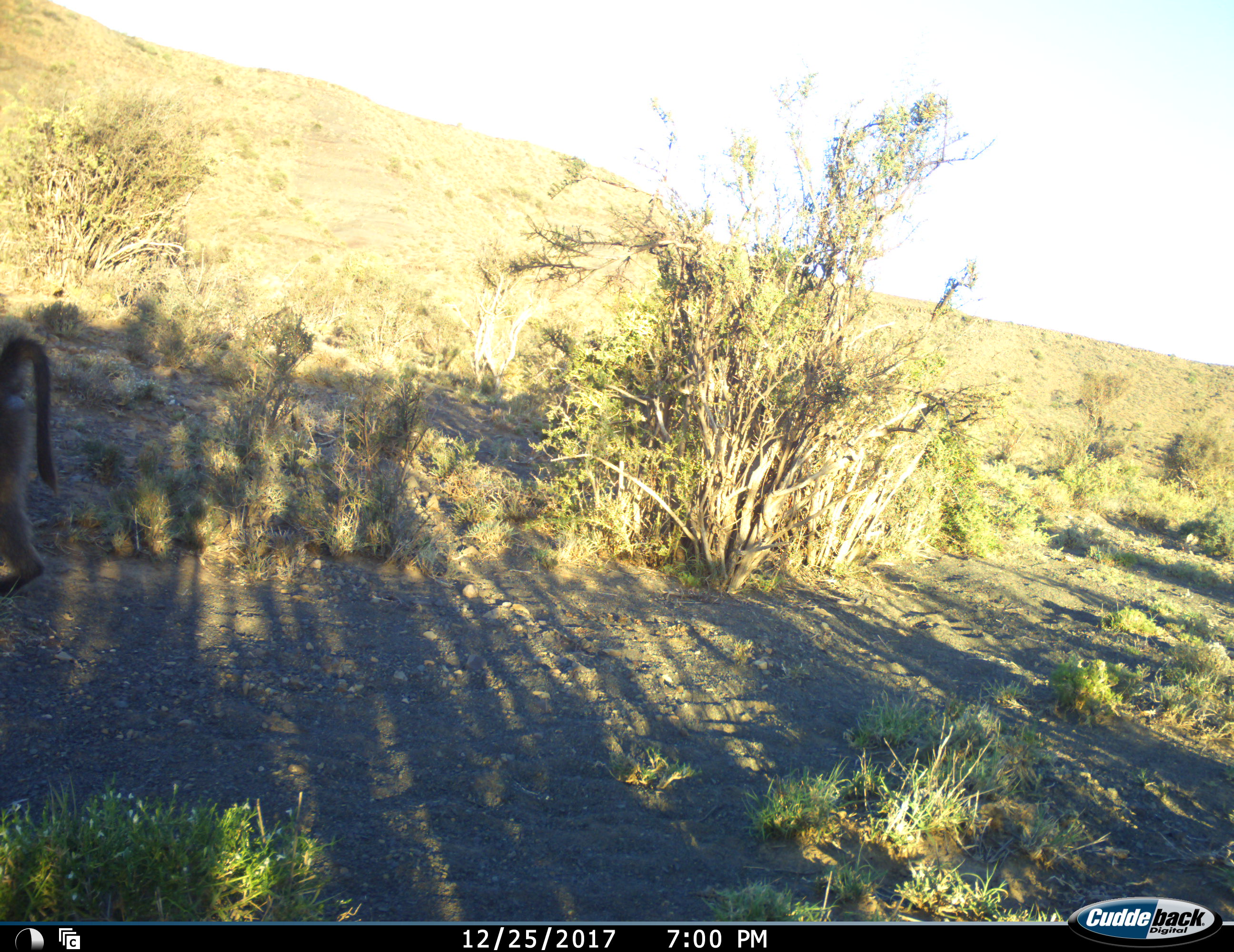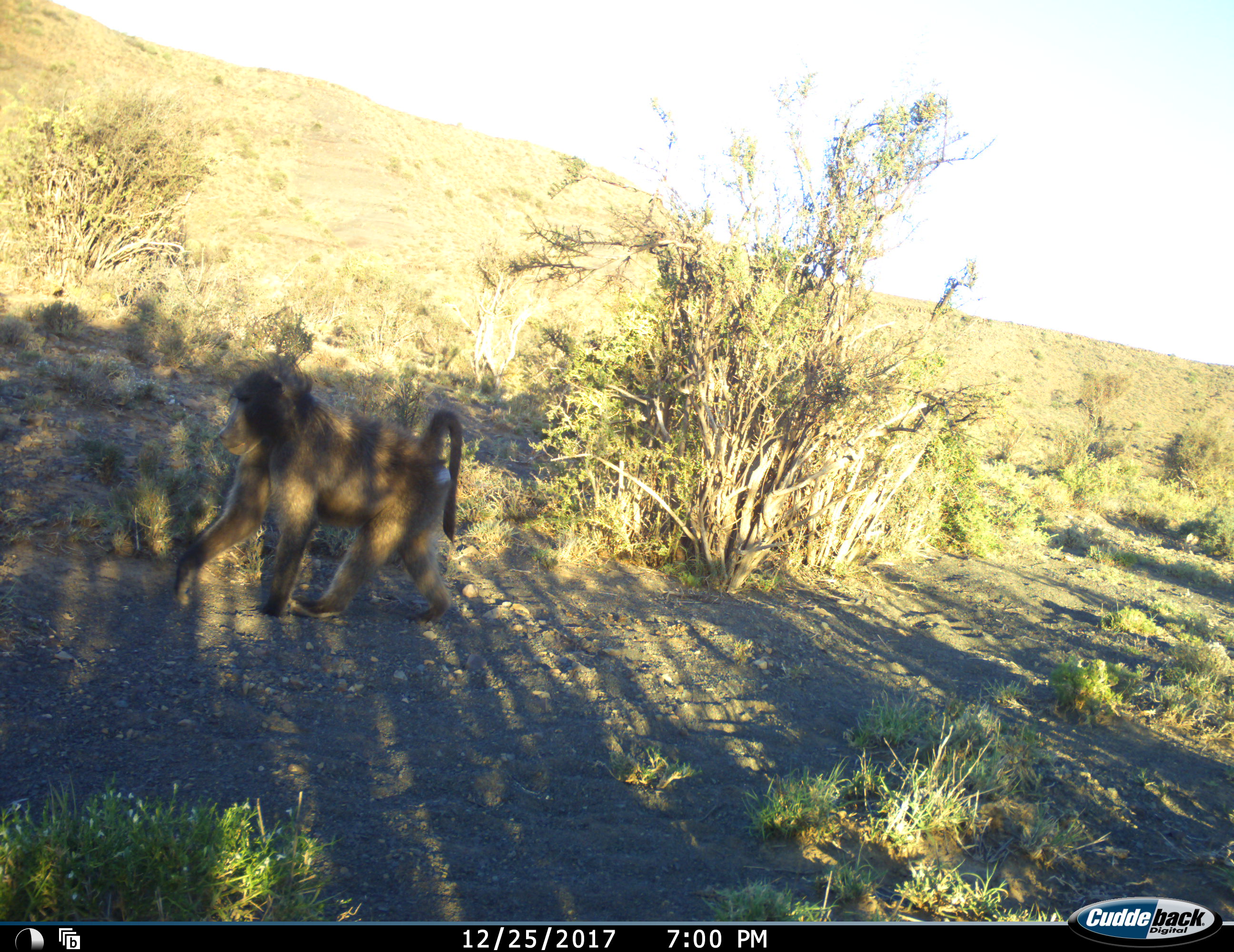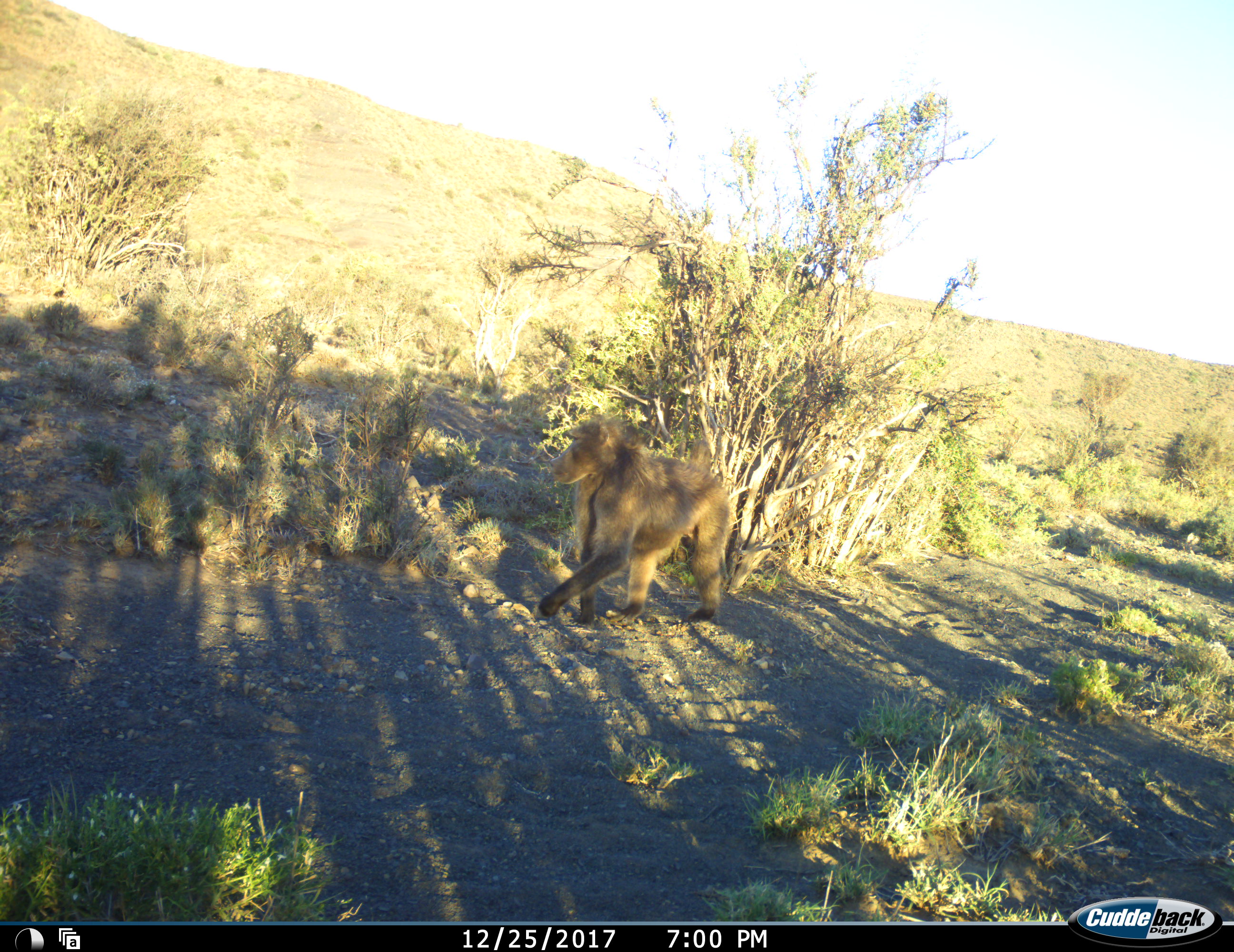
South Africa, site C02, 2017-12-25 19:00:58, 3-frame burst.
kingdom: Animalia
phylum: Chordata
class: Mammalia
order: Primates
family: Cercopithecidae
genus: Papio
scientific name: Papio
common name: baboon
Baboon (Papio), count 1. Behavior (volunteer vote fractions): standing 0%, resting 0%, moving 100%, interacting 0%. Young present (vote fraction): 0%. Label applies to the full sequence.